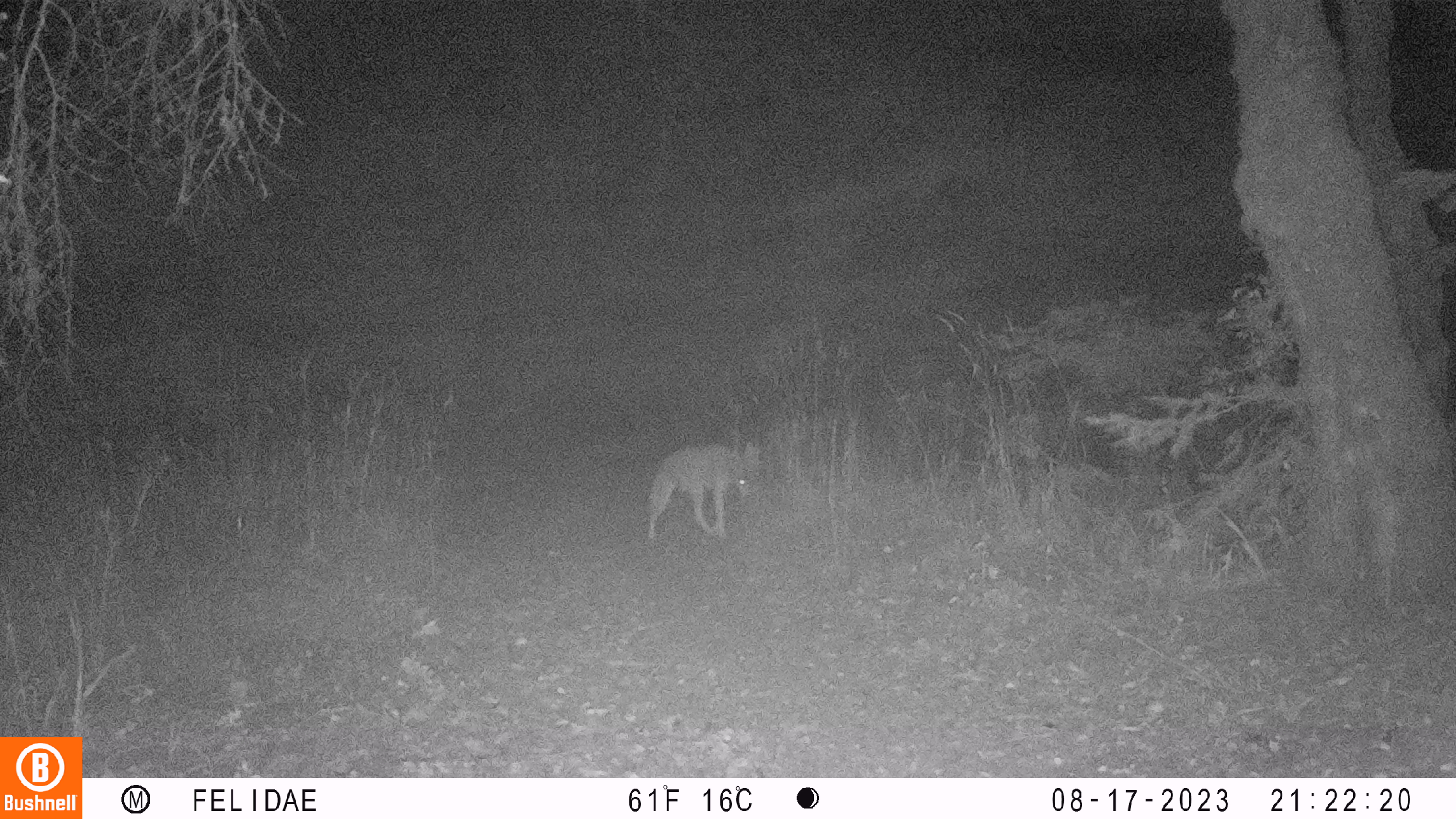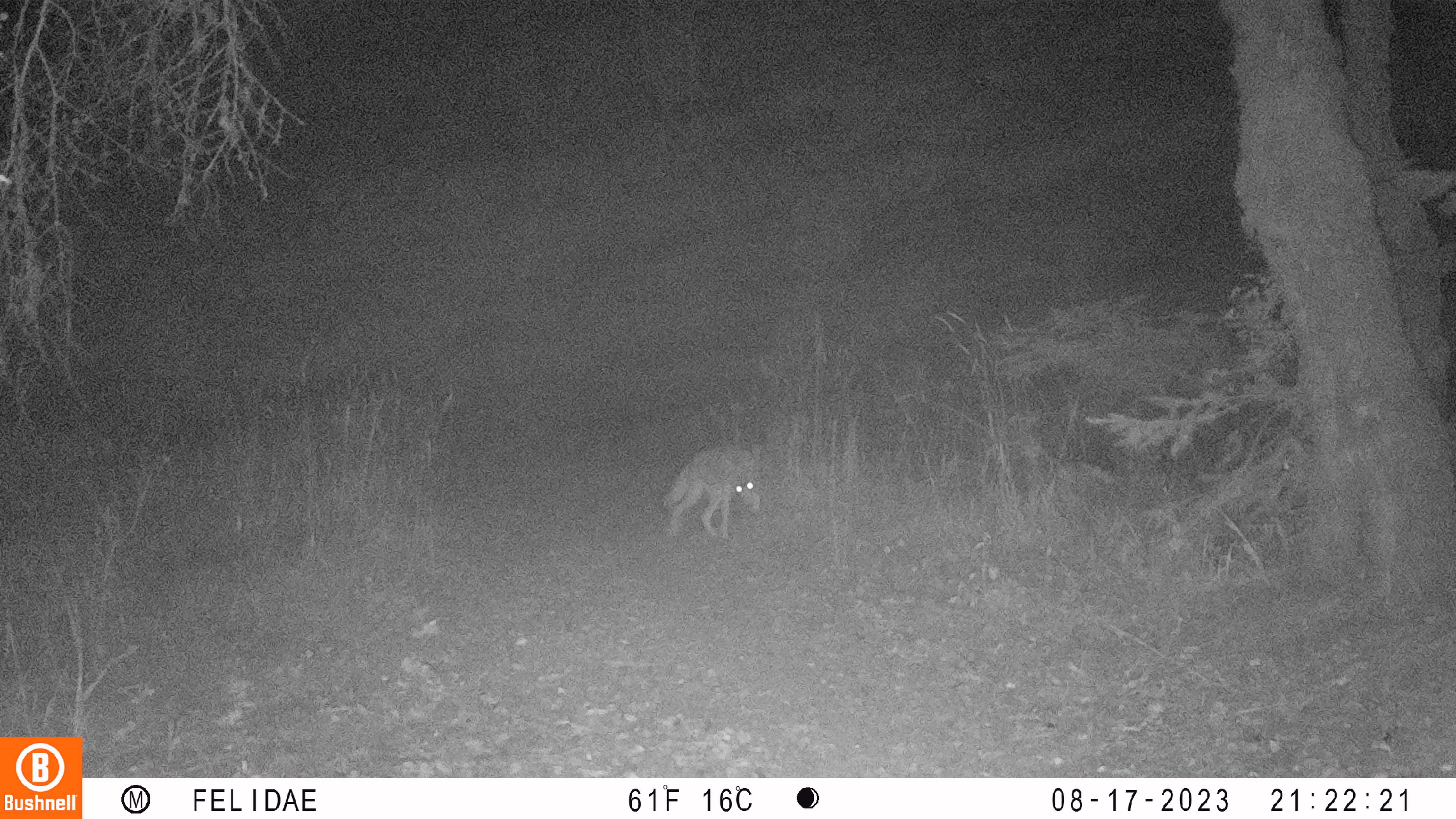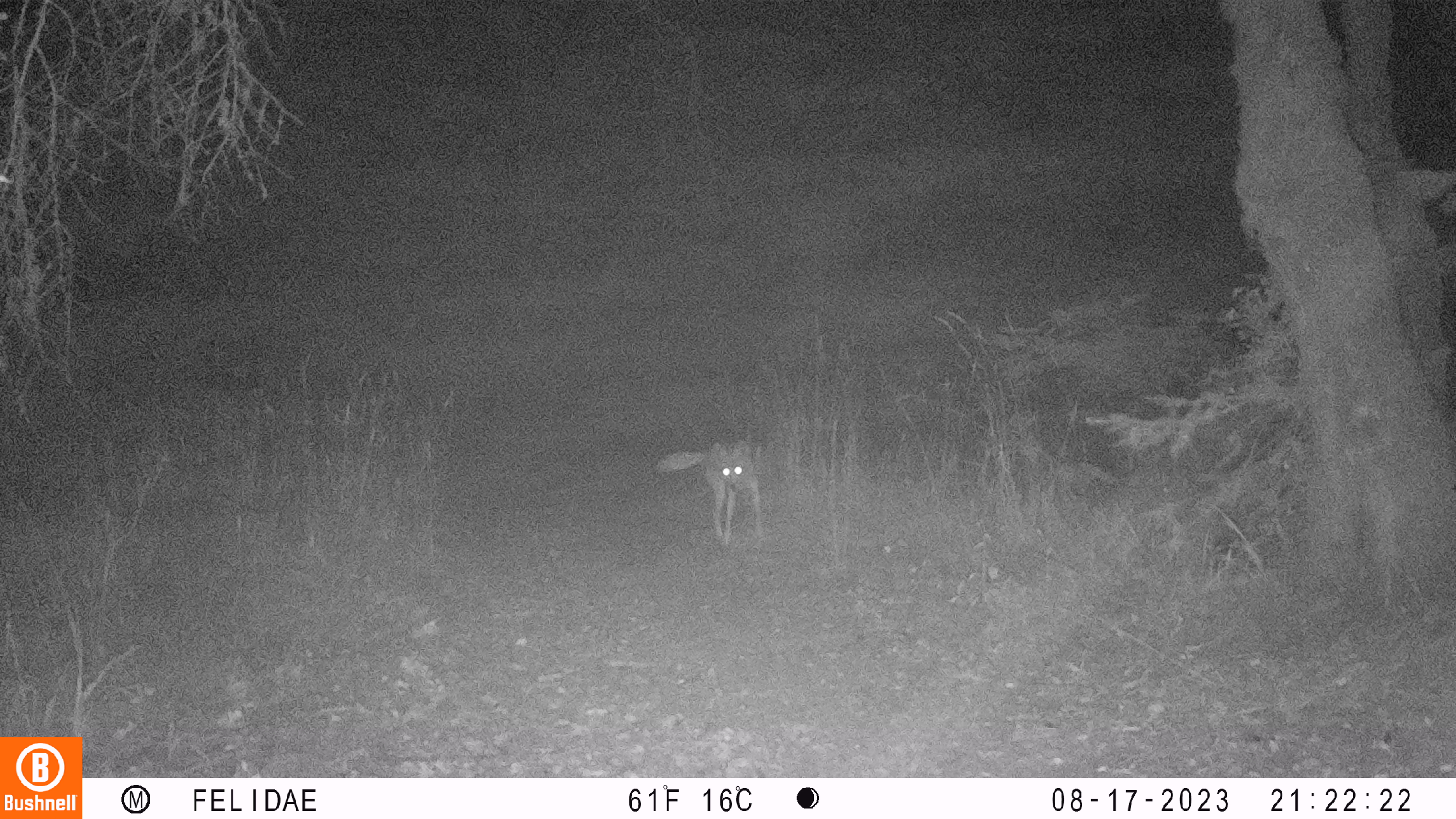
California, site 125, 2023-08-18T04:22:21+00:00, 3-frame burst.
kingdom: Animalia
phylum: Chordata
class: Mammalia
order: Carnivora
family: Canidae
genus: Canis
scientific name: Canis latrans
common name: coyote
Coyote (Canis latrans).